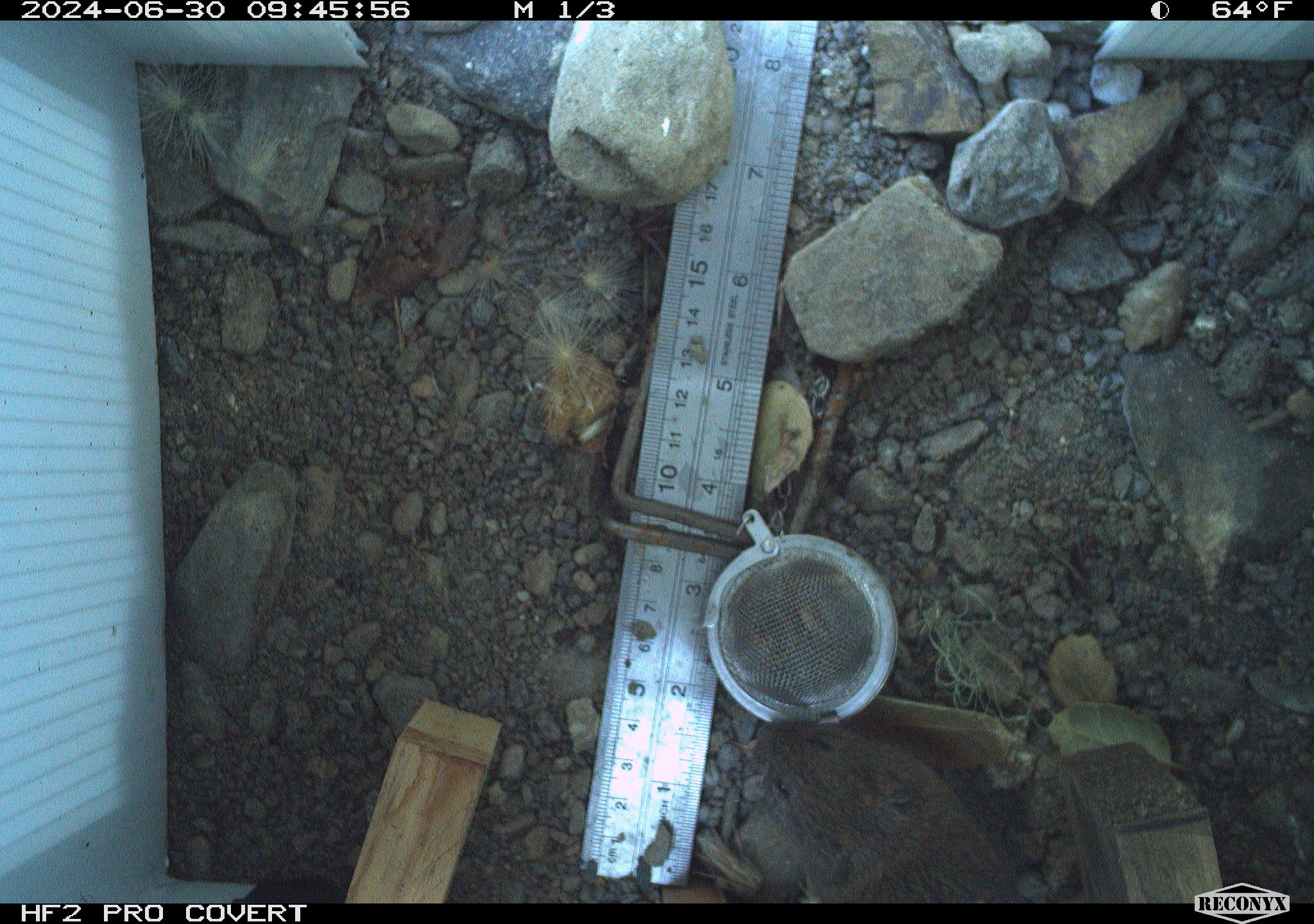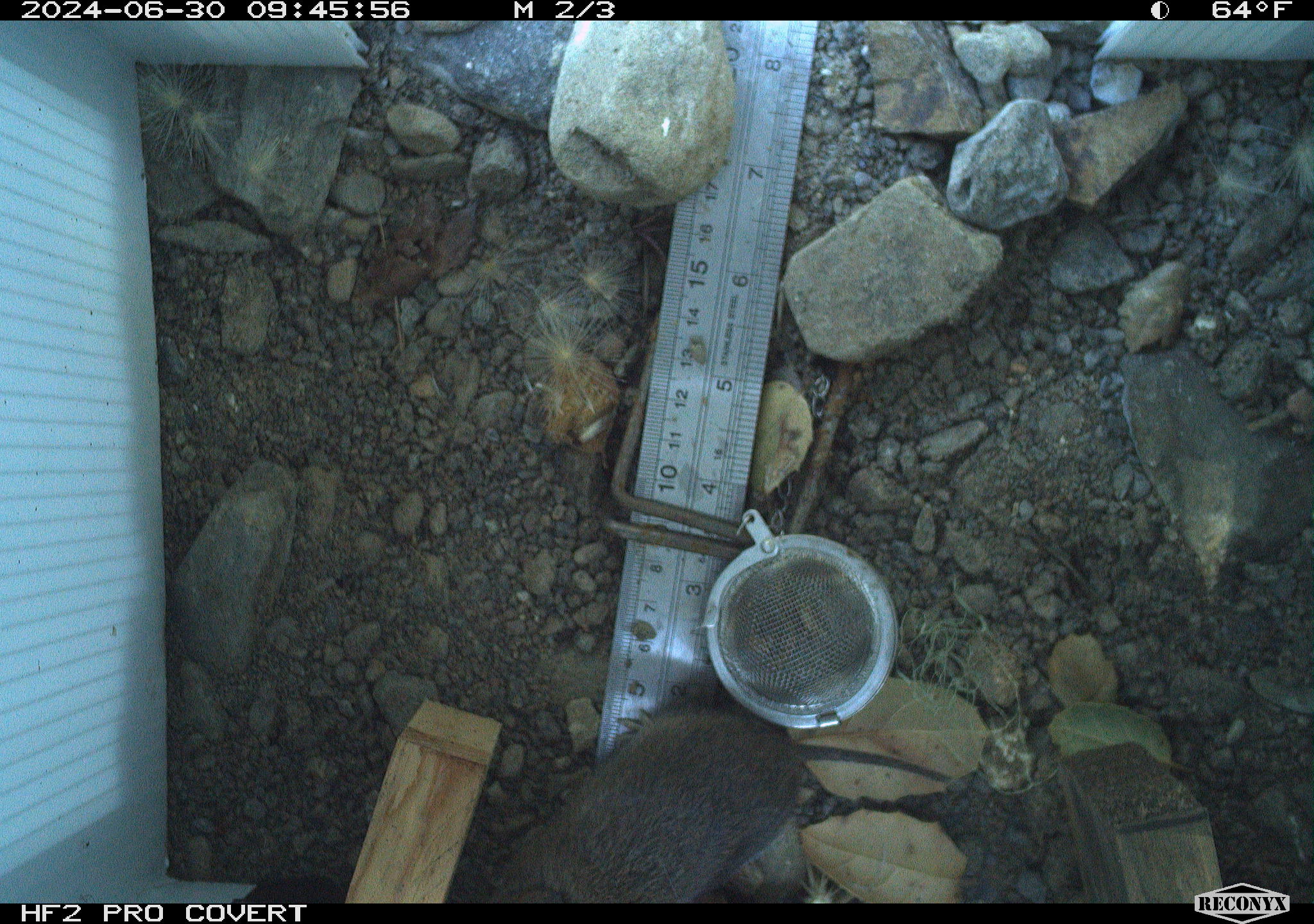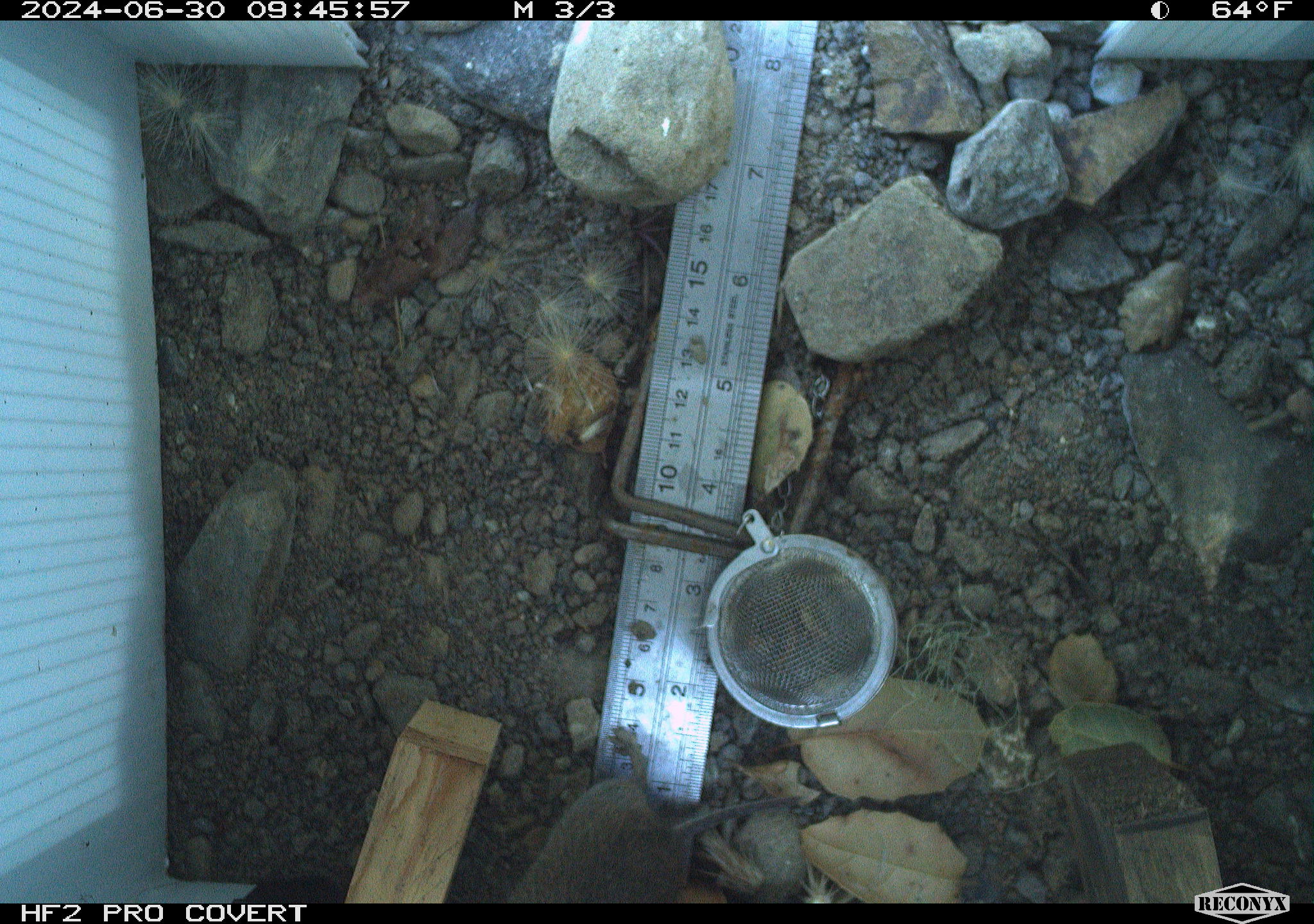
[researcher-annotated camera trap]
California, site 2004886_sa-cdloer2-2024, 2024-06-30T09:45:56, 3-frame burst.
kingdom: Animalia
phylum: Chordata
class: Mammalia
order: Rodentia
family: Cricetidae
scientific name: Arvicolinae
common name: voles, lemmings, and muskrats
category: arvicolinae subfamily